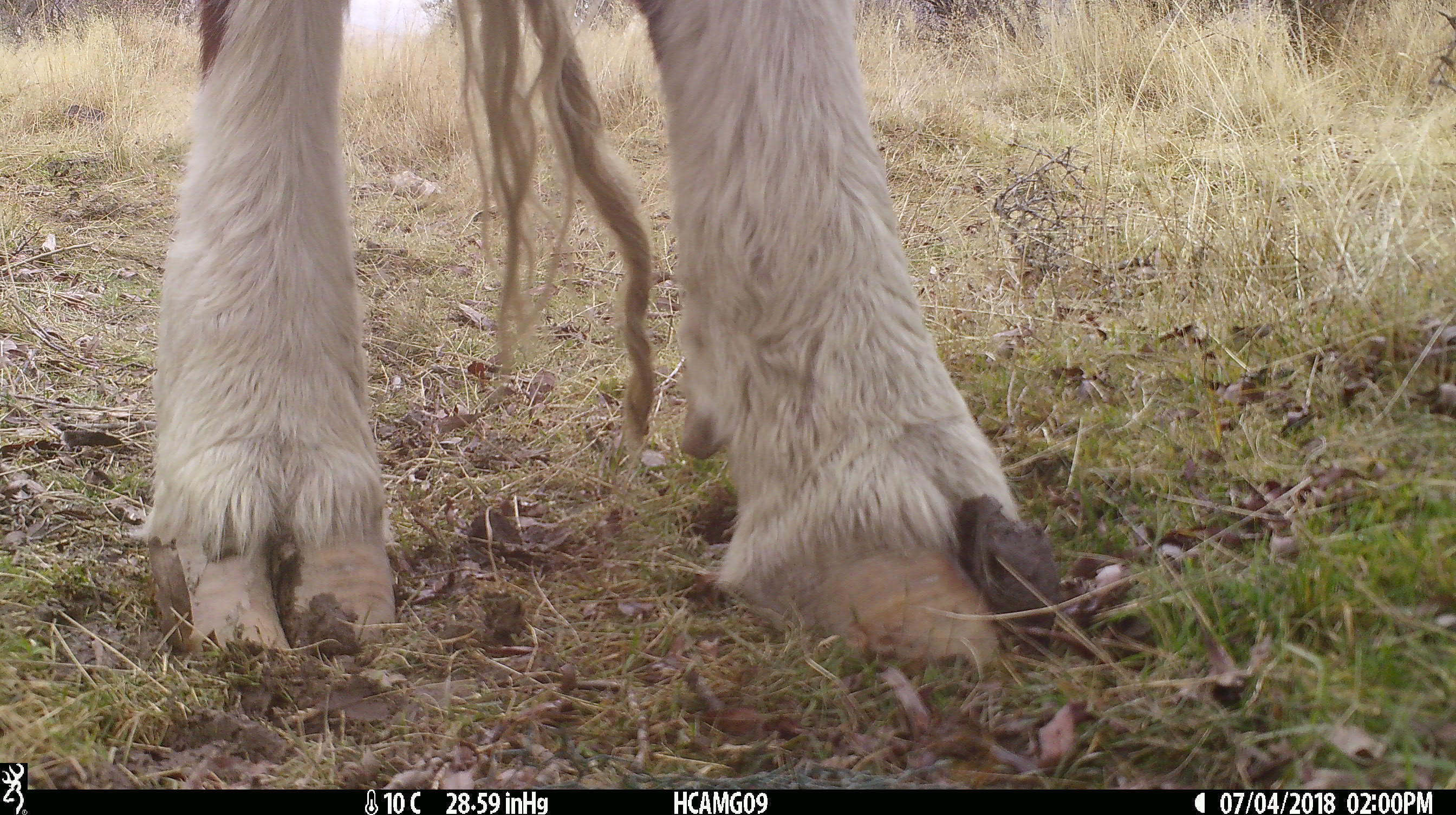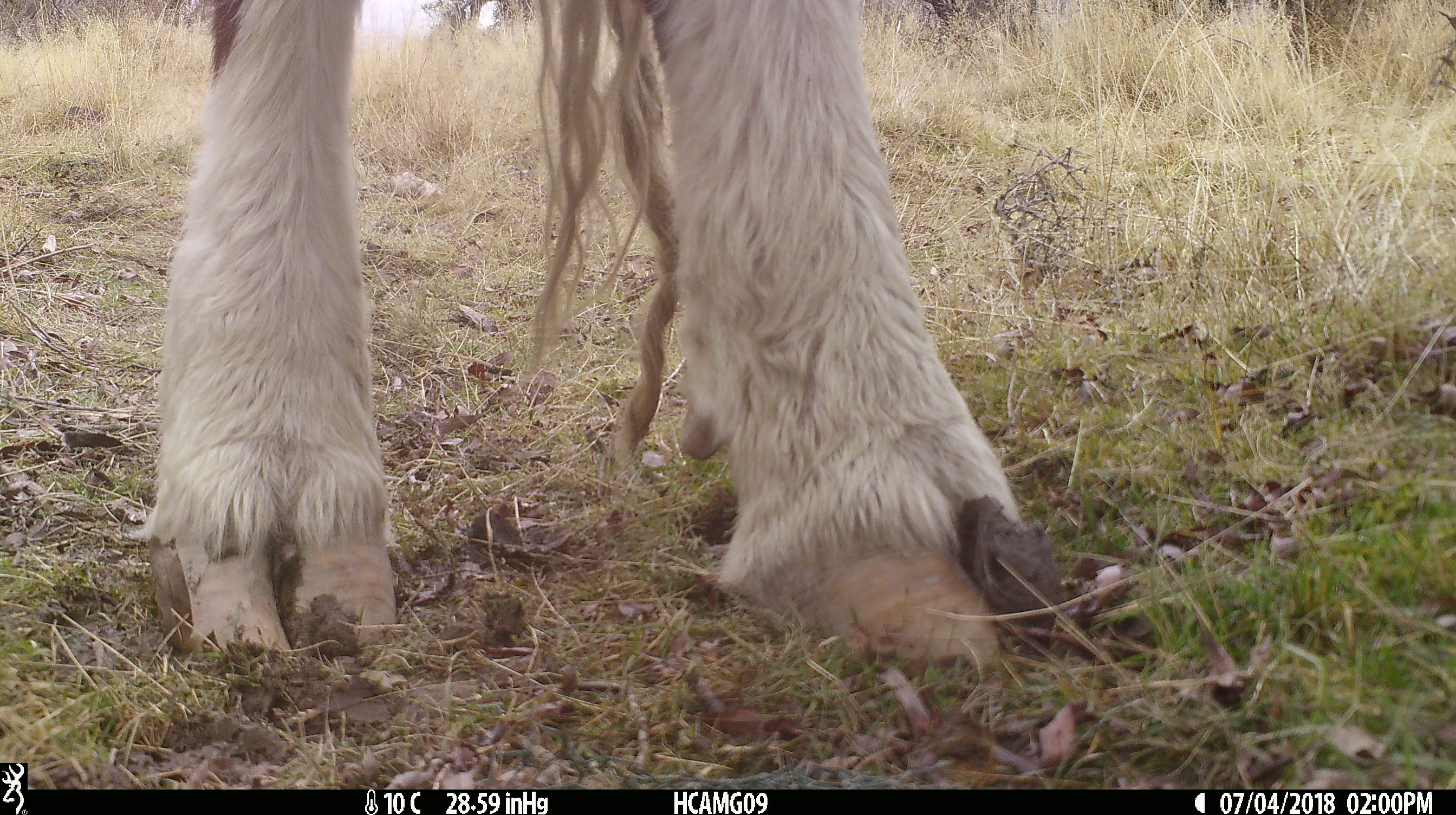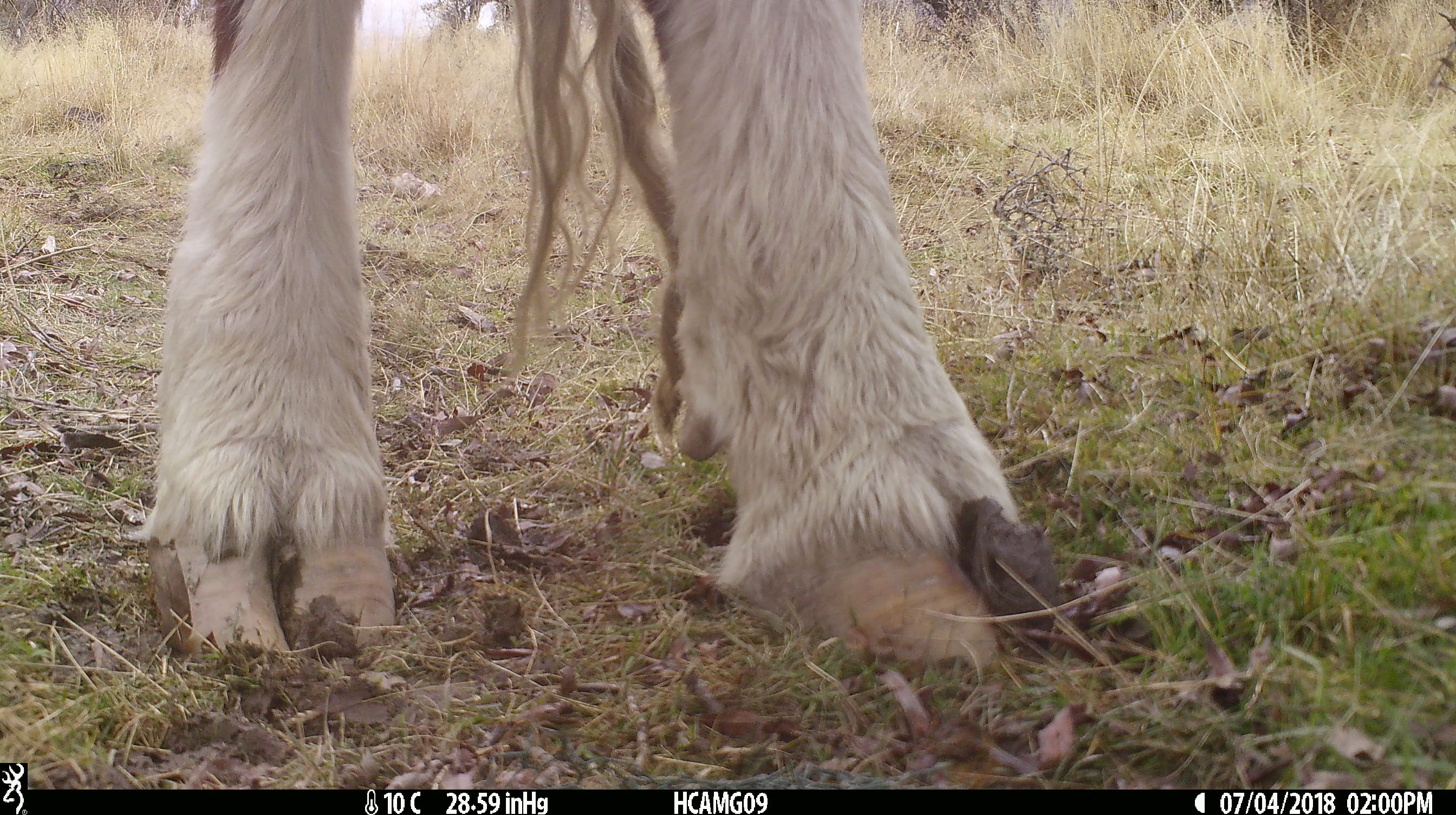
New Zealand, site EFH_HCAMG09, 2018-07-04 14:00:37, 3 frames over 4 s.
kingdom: Animalia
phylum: Chordata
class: Mammalia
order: Artiodactyla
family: Bovidae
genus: Bos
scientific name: Bos taurus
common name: domestic cow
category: cow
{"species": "cow (domestic cow) (Bos taurus)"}